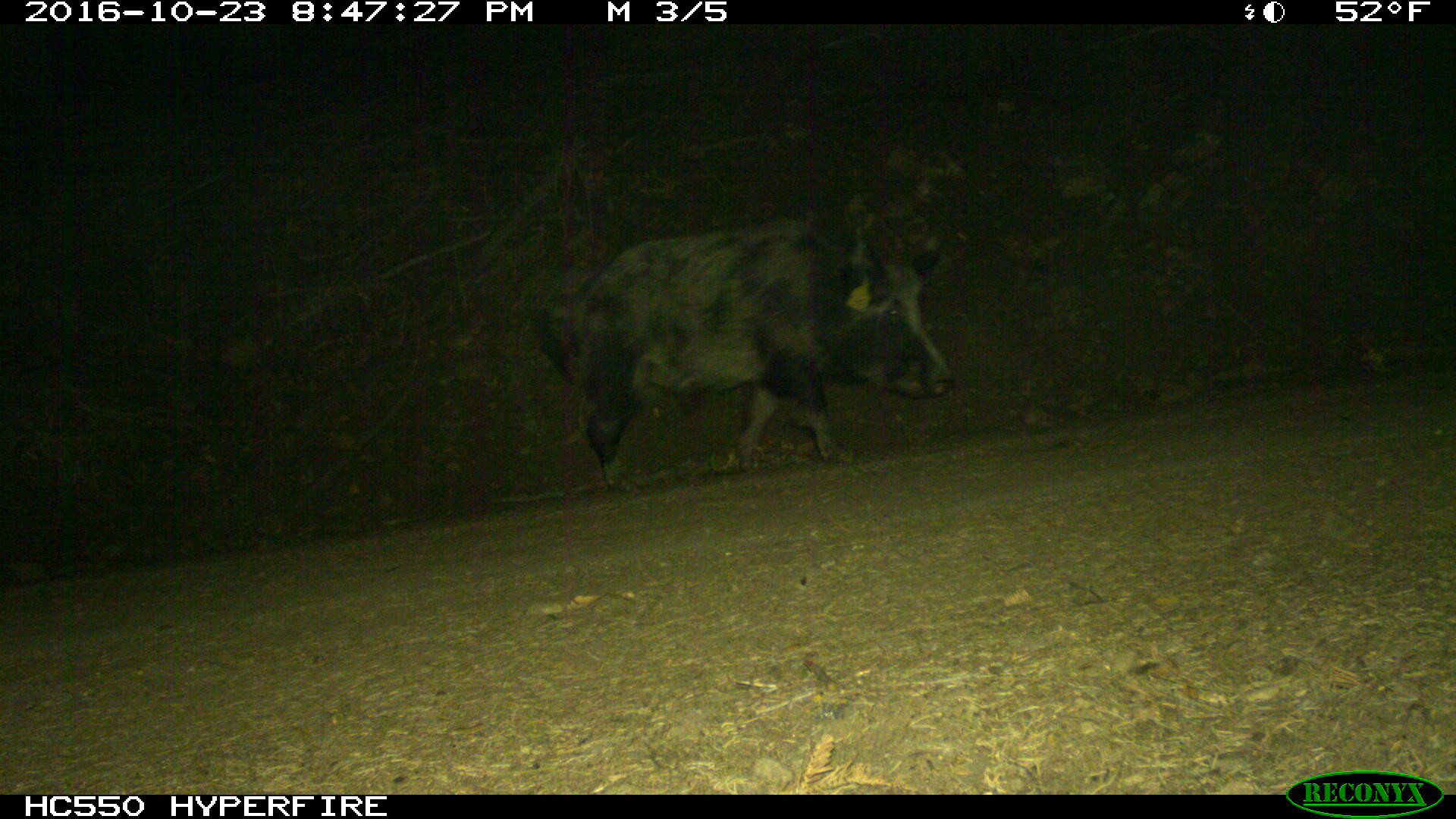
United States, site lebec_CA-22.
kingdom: Animalia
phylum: Chordata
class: Mammalia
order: Artiodactyla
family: Suidae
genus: Sus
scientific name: Sus scrofa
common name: wild boar